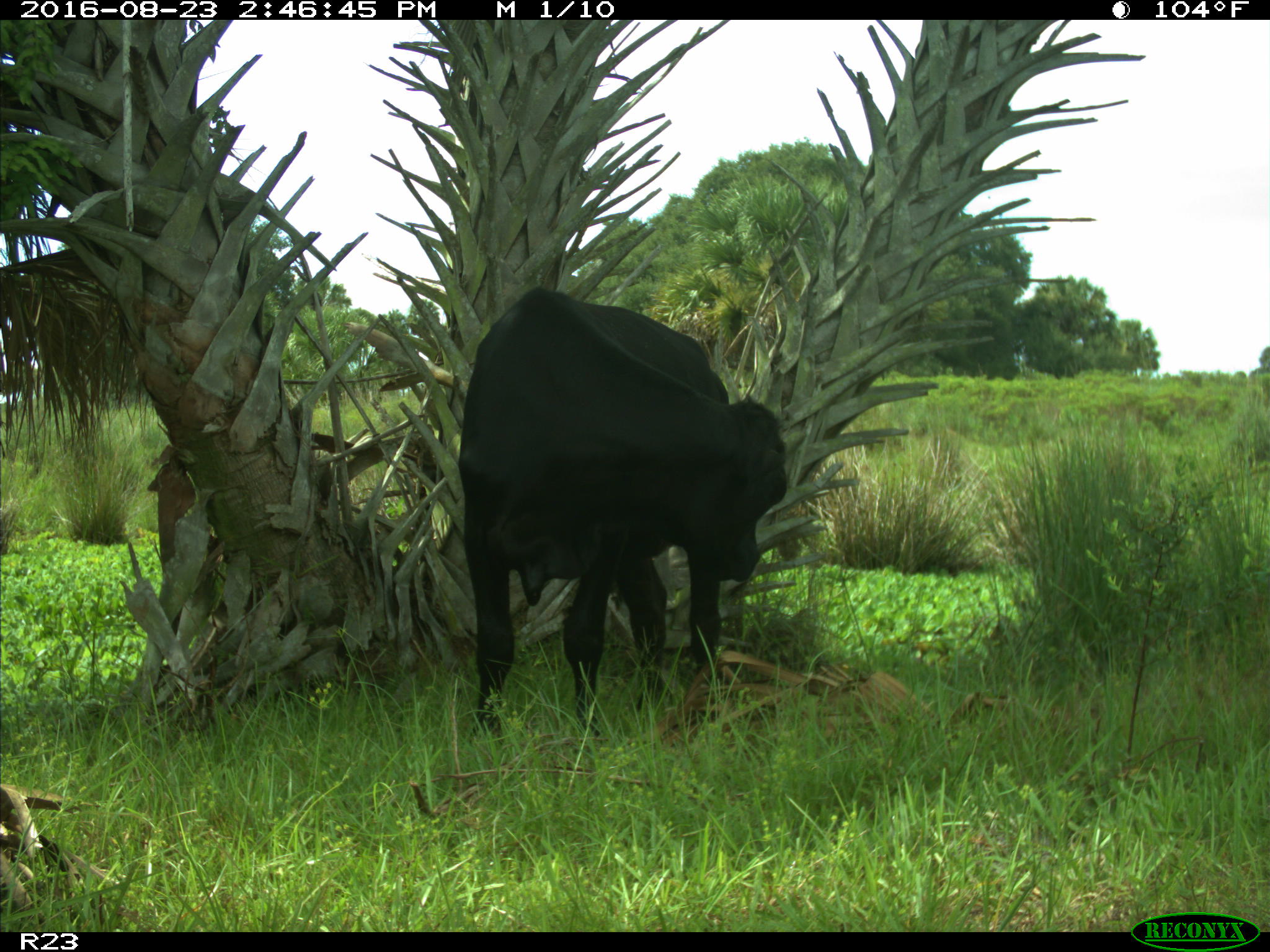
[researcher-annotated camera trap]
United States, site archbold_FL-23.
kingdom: Animalia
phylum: Chordata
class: Mammalia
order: Artiodactyla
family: Bovidae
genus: Bos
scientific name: Bos taurus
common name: domestic cow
Bos taurus (domestic cow).